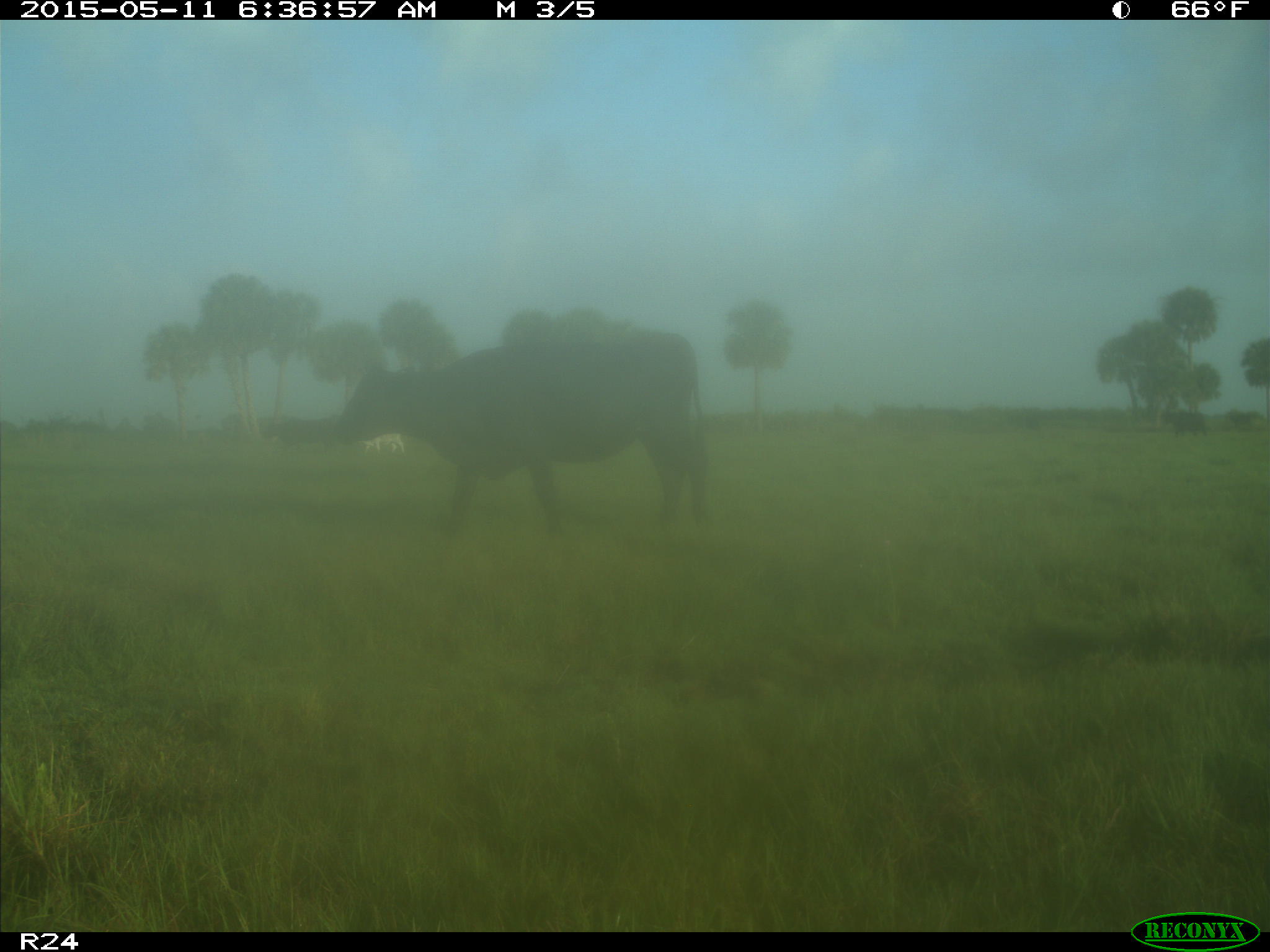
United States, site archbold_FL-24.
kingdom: Animalia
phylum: Chordata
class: Mammalia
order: Artiodactyla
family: Bovidae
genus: Bos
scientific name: Bos taurus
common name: domestic cow